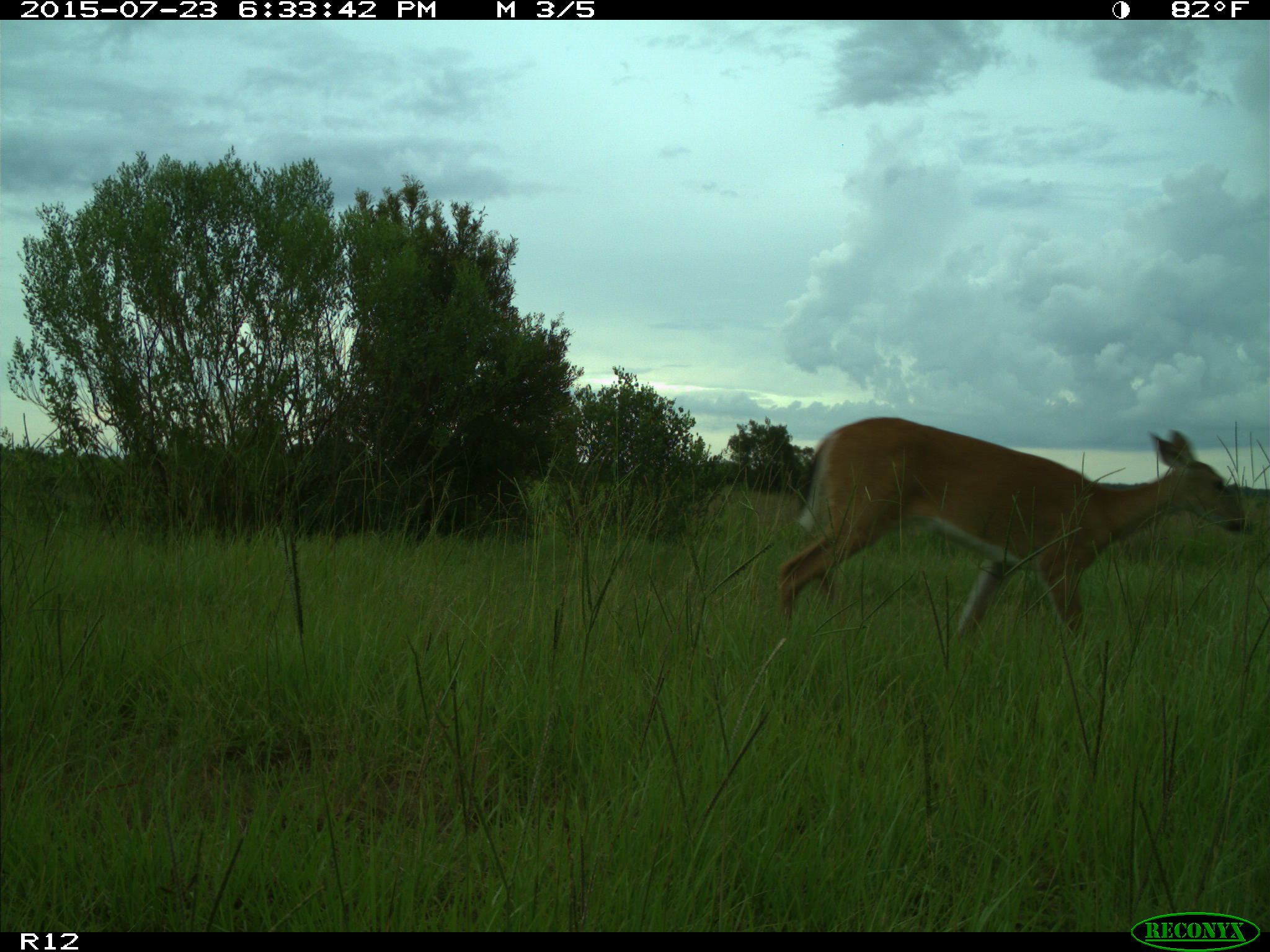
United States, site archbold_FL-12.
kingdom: Animalia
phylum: Chordata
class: Mammalia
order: Artiodactyla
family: Cervidae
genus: Odocoileus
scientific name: Odocoileus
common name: deer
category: unidentified deer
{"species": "unidentified deer (deer) (Odocoileus)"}